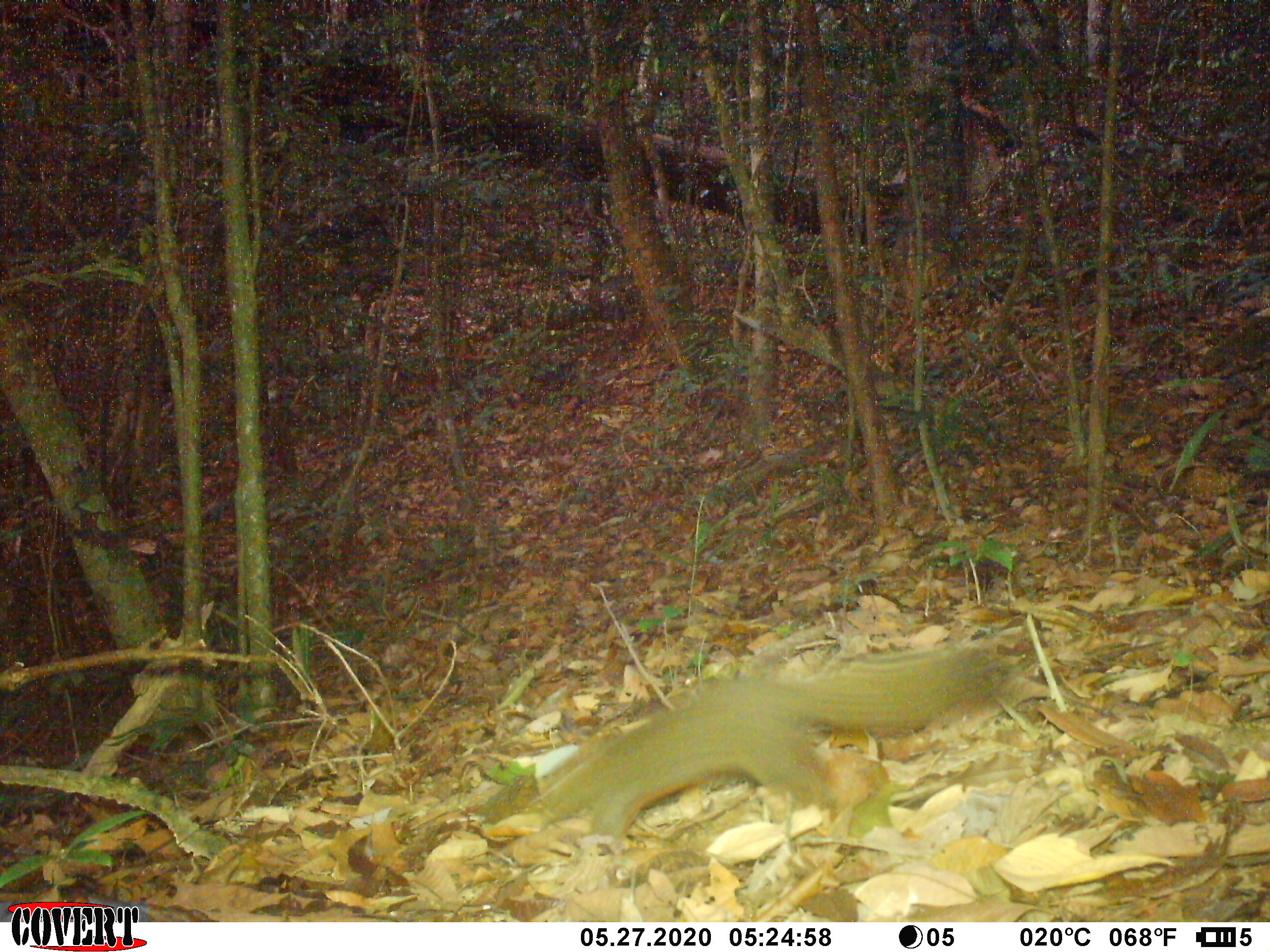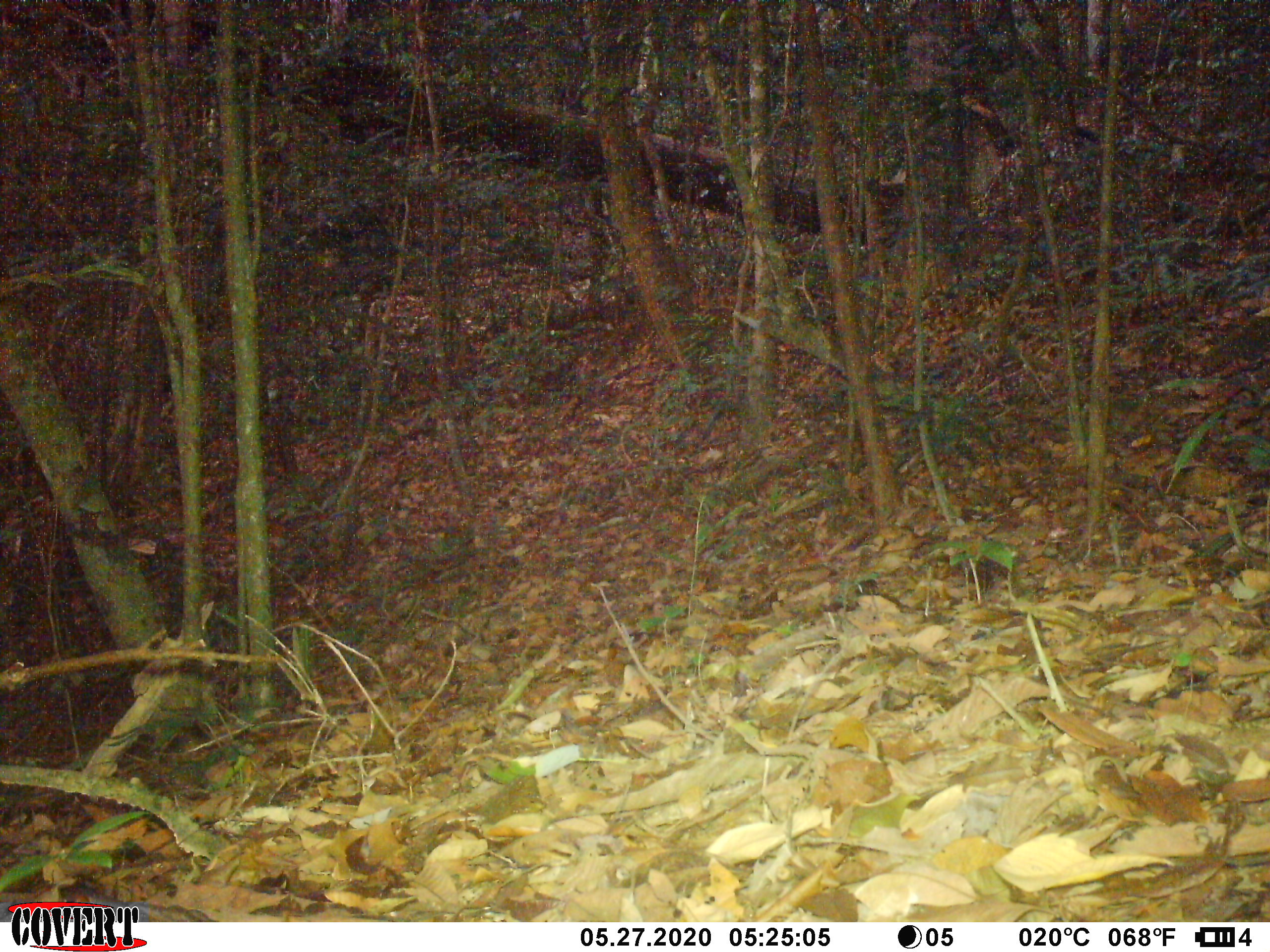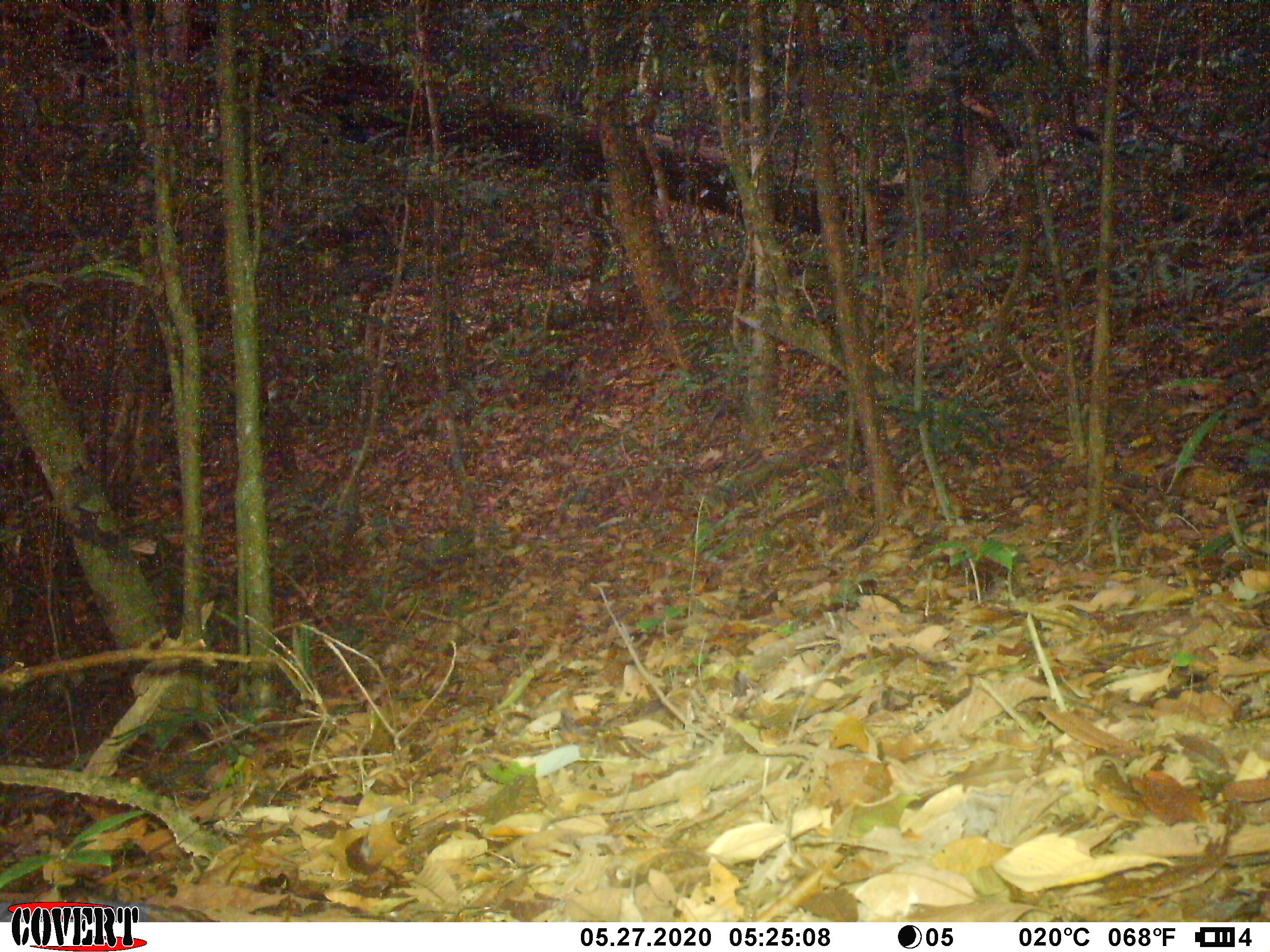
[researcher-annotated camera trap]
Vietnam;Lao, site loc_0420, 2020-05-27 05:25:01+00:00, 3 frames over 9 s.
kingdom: Animalia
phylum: Chordata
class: Mammalia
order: Rodentia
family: Sciuridae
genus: Callosciurus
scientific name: Callosciurus erythraeus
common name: pallas's squirrel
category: pallass squirrel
Pallass squirrel (pallas's squirrel) (Callosciurus erythraeus). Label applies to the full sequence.